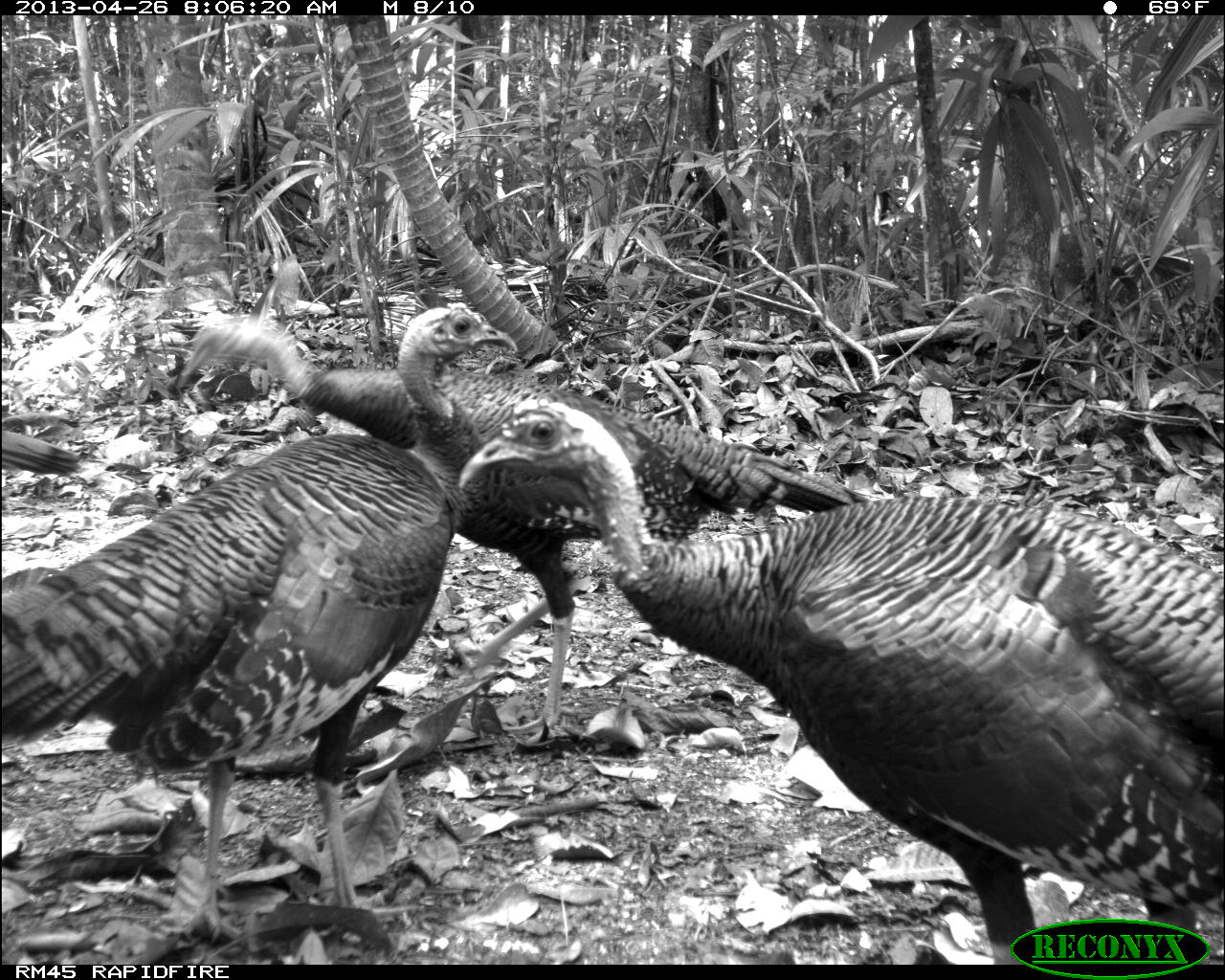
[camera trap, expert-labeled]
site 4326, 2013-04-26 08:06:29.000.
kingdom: Animalia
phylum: Chordata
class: Aves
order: Galliformes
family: Phasianidae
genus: Meleagris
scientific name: Meleagris ocellata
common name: ocellated turkey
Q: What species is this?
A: Meleagris ocellata (ocellated turkey).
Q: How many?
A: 4.